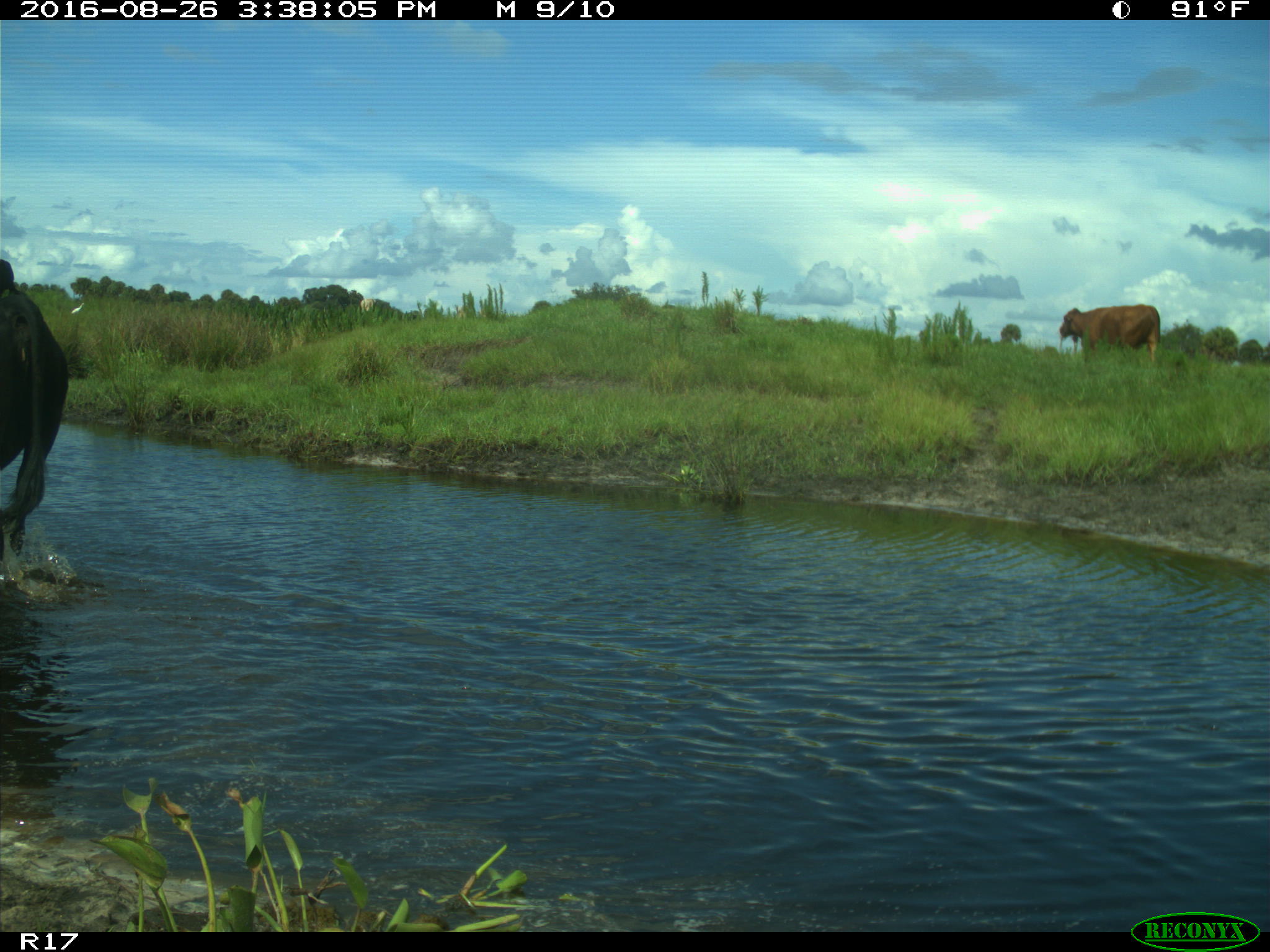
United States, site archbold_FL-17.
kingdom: Animalia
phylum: Chordata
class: Mammalia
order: Artiodactyla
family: Bovidae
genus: Bos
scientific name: Bos taurus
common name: domestic cow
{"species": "Bos taurus (domestic cow)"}